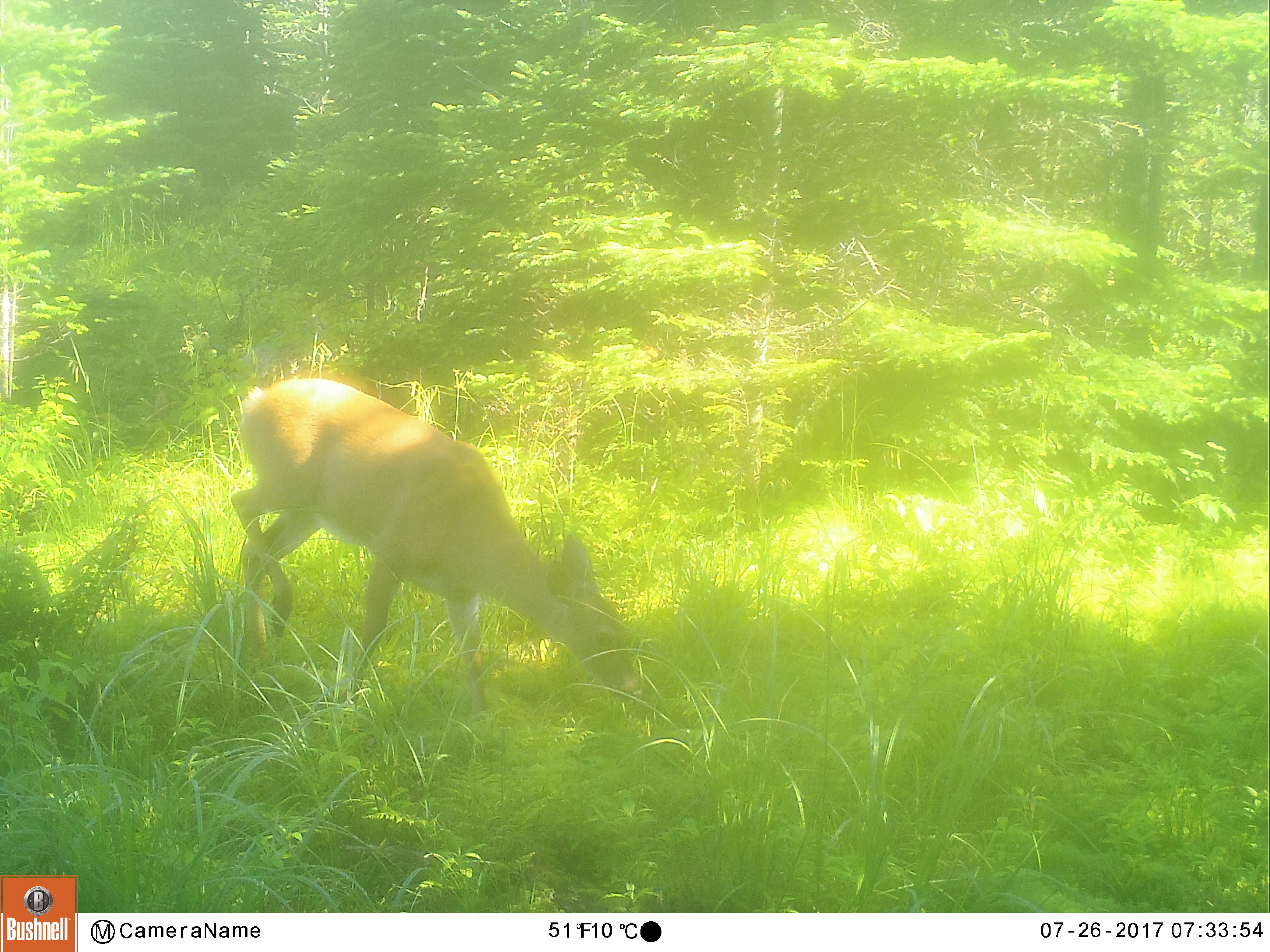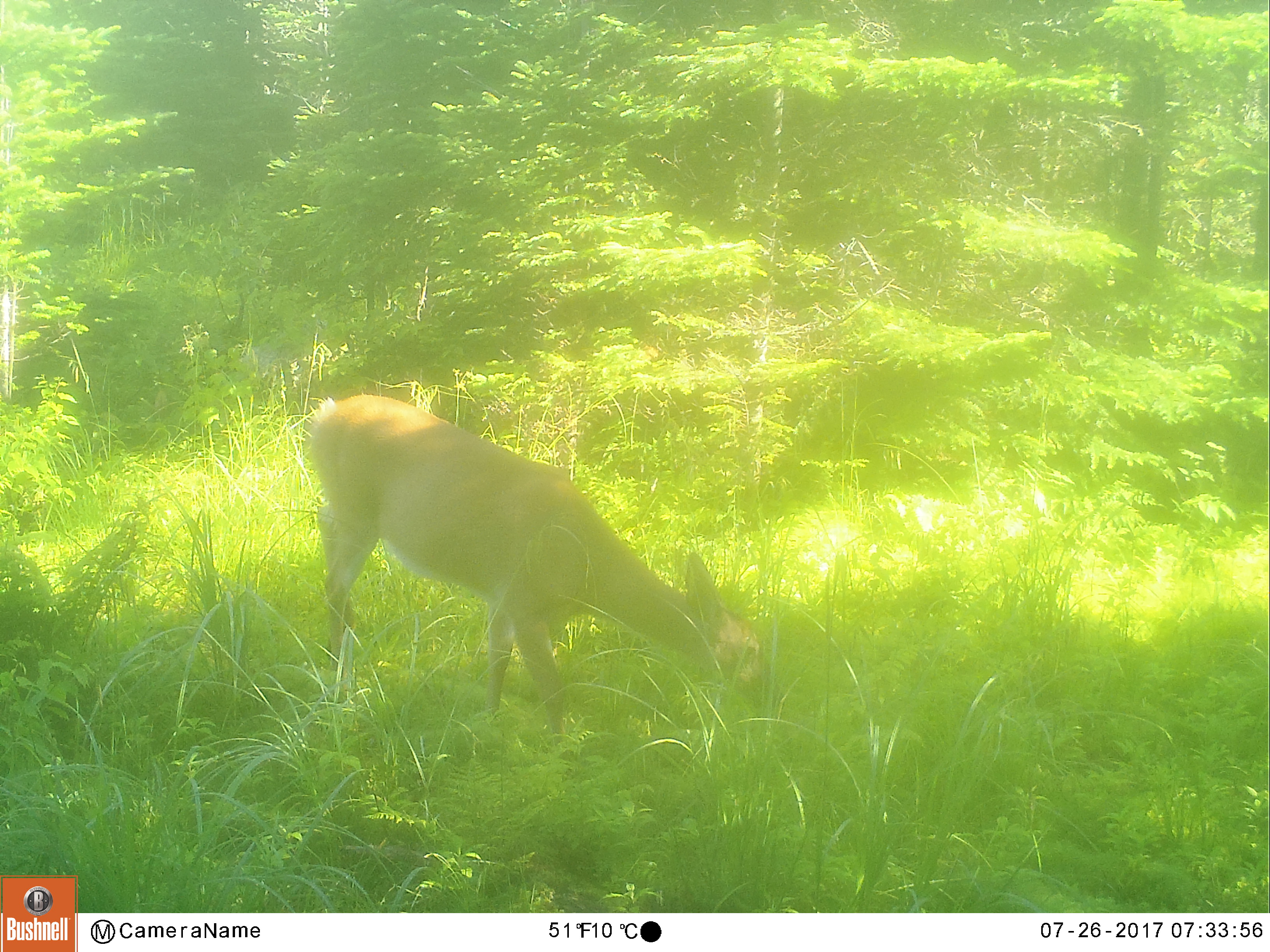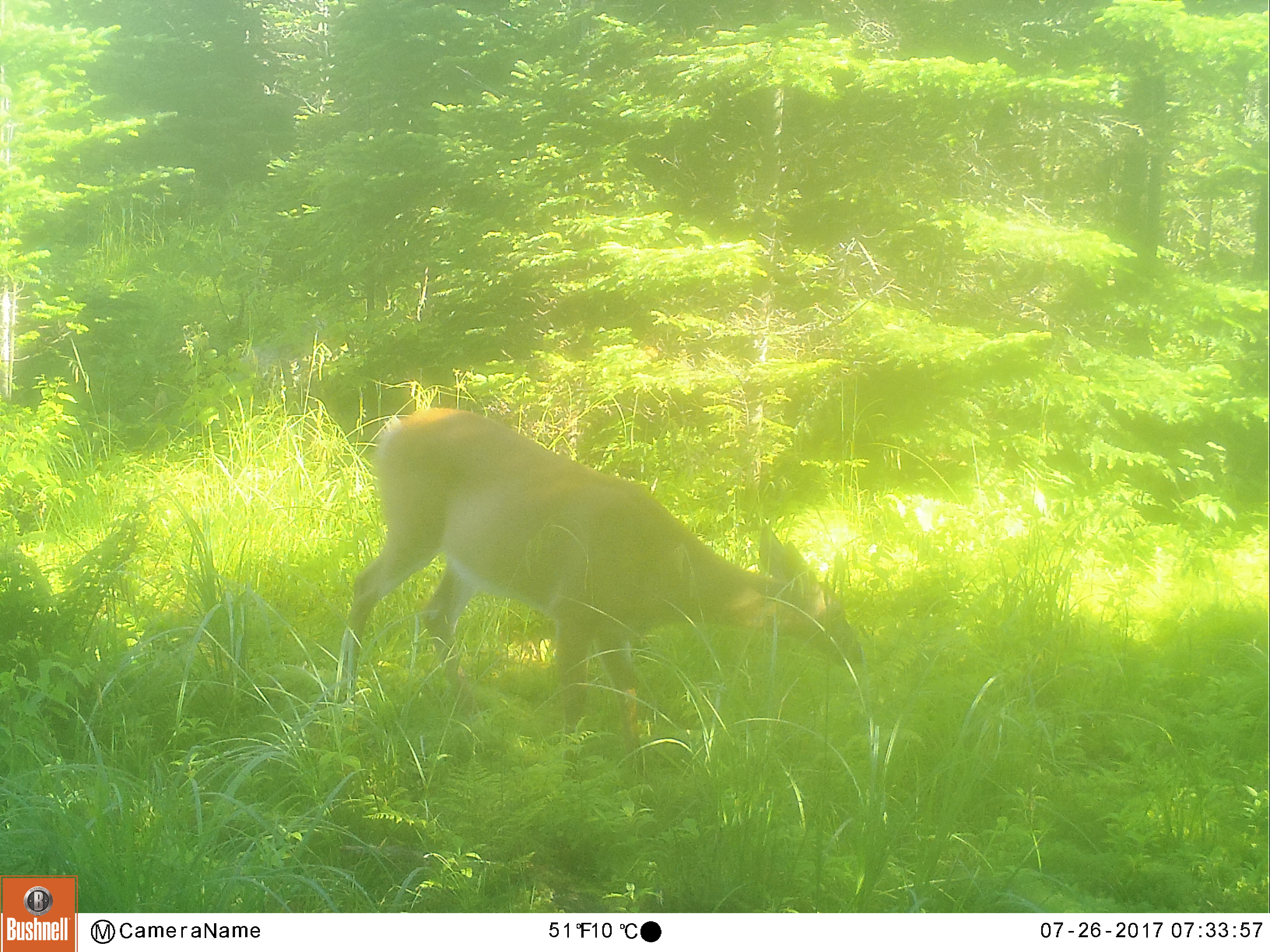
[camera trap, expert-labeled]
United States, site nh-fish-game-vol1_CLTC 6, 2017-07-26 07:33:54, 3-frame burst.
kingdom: Animalia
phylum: Chordata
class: Mammalia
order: Artiodactyla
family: Cervidae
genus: Odocoileus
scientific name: Odocoileus virginianus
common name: white-tailed deer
White-tailed deer (Odocoileus virginianus).